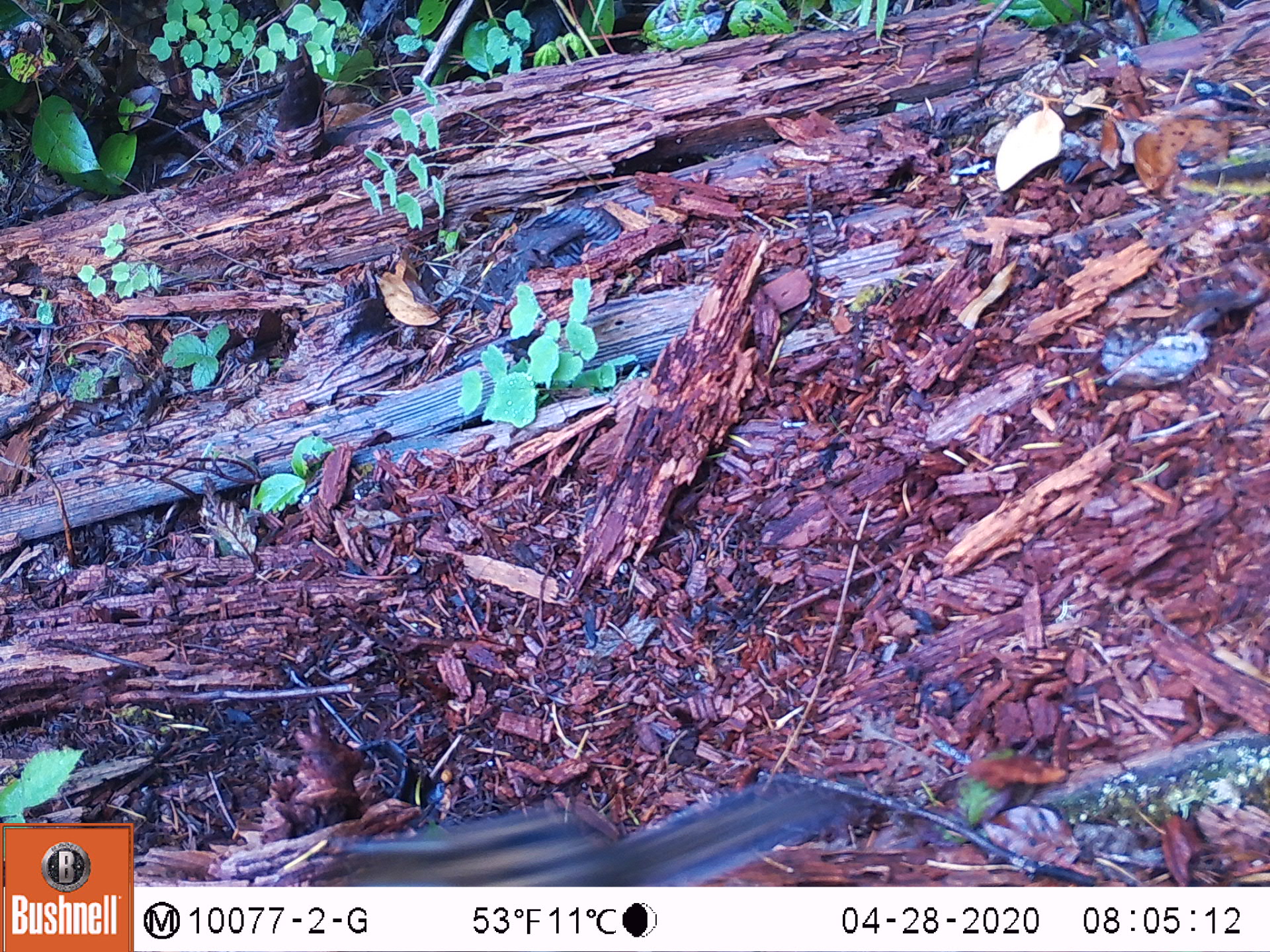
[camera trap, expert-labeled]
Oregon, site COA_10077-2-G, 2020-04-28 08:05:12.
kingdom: Animalia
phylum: Chordata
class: Mammalia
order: Rodentia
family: Sciuridae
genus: Neotamias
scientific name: Neotamias townsendii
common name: townsend's chipmunk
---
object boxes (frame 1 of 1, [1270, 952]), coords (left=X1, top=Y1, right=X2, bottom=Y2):
townsend's chipmunk: (left=325, top=761, right=856, bottom=878)